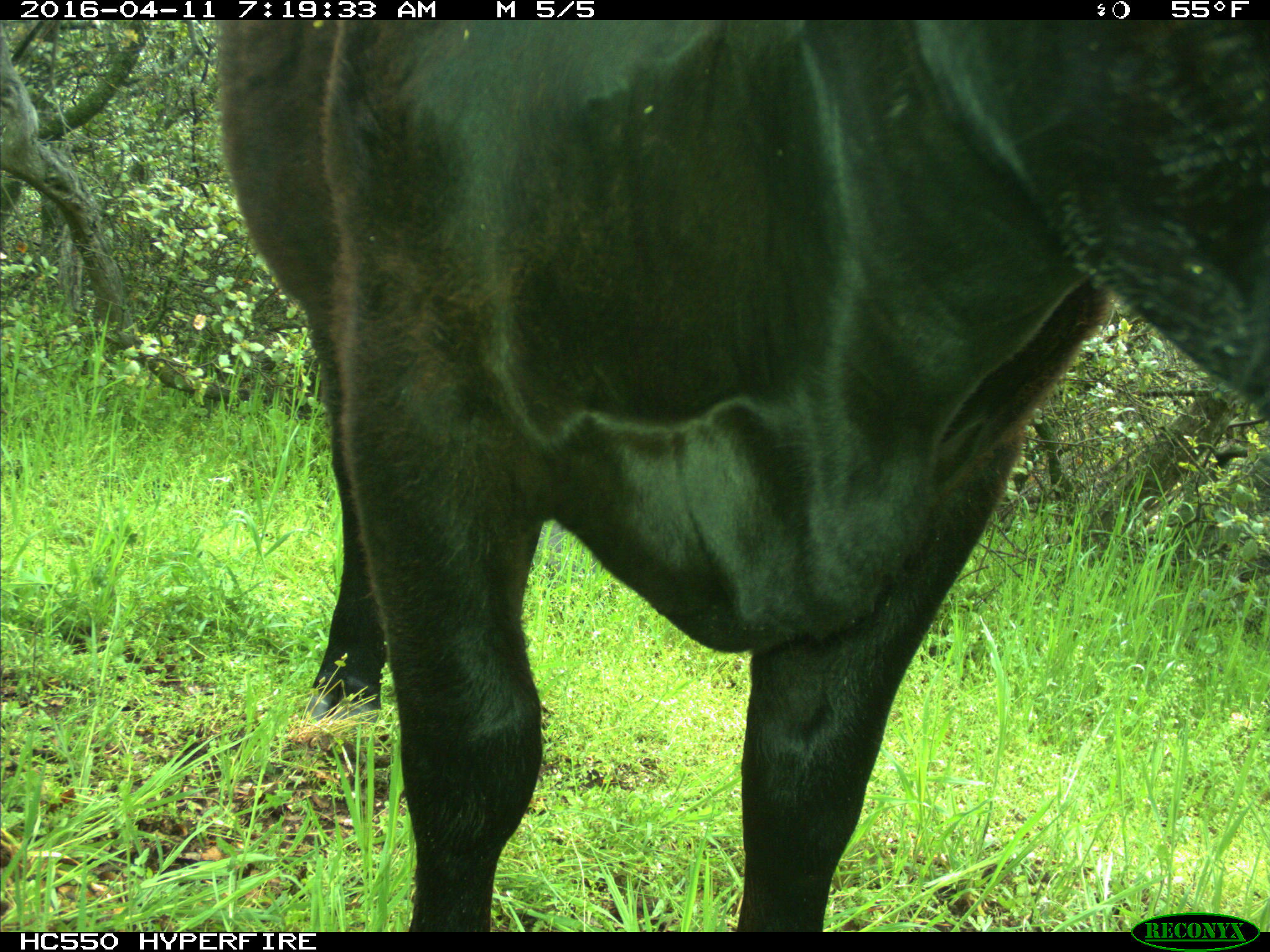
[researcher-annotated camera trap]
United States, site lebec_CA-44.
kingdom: Animalia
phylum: Chordata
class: Mammalia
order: Artiodactyla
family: Bovidae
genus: Bos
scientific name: Bos taurus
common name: domestic cow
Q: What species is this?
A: Bos taurus (domestic cow).